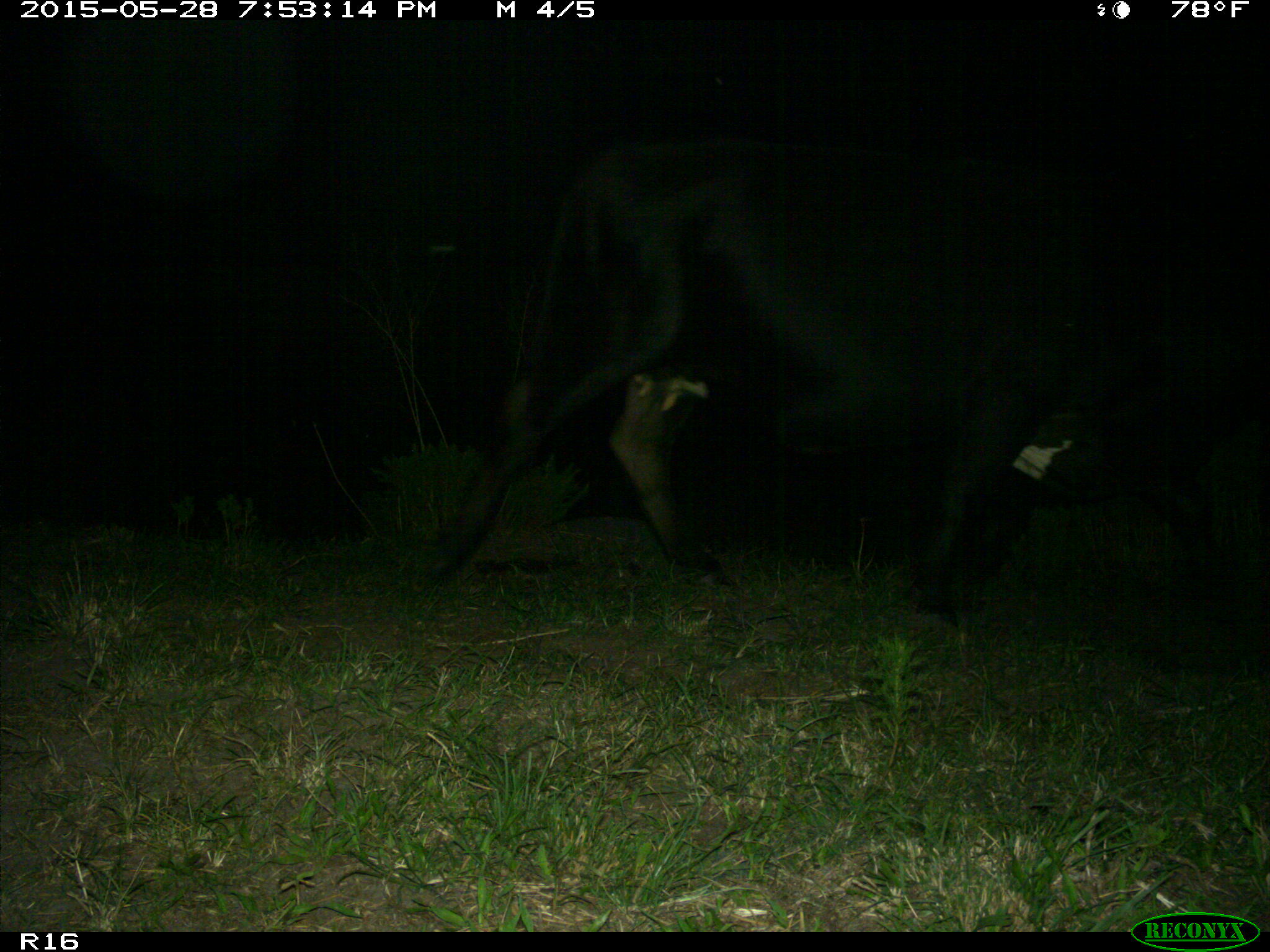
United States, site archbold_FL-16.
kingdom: Animalia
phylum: Chordata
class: Mammalia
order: Artiodactyla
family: Bovidae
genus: Bos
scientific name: Bos taurus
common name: domestic cow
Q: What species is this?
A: Bos taurus (domestic cow).